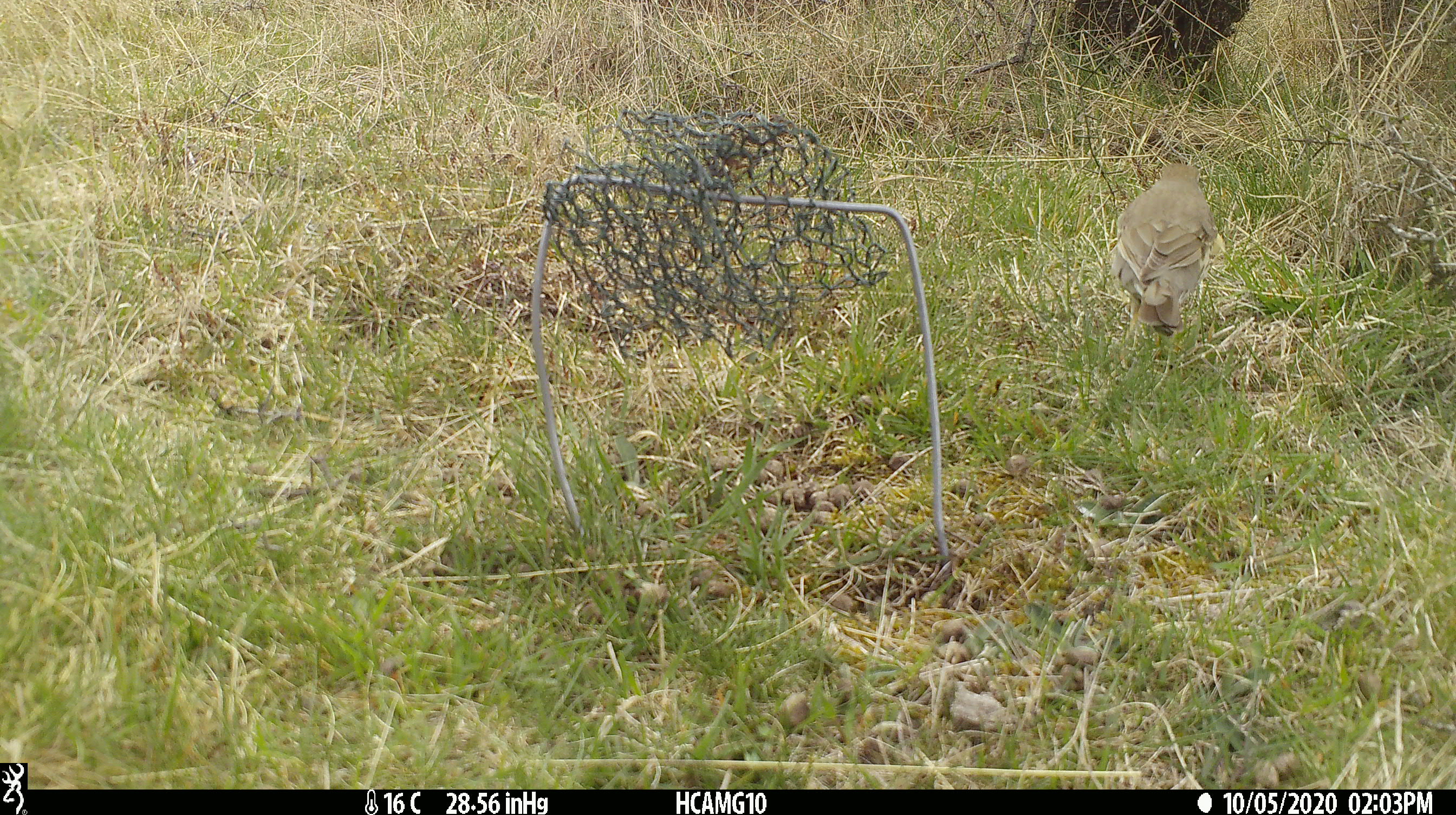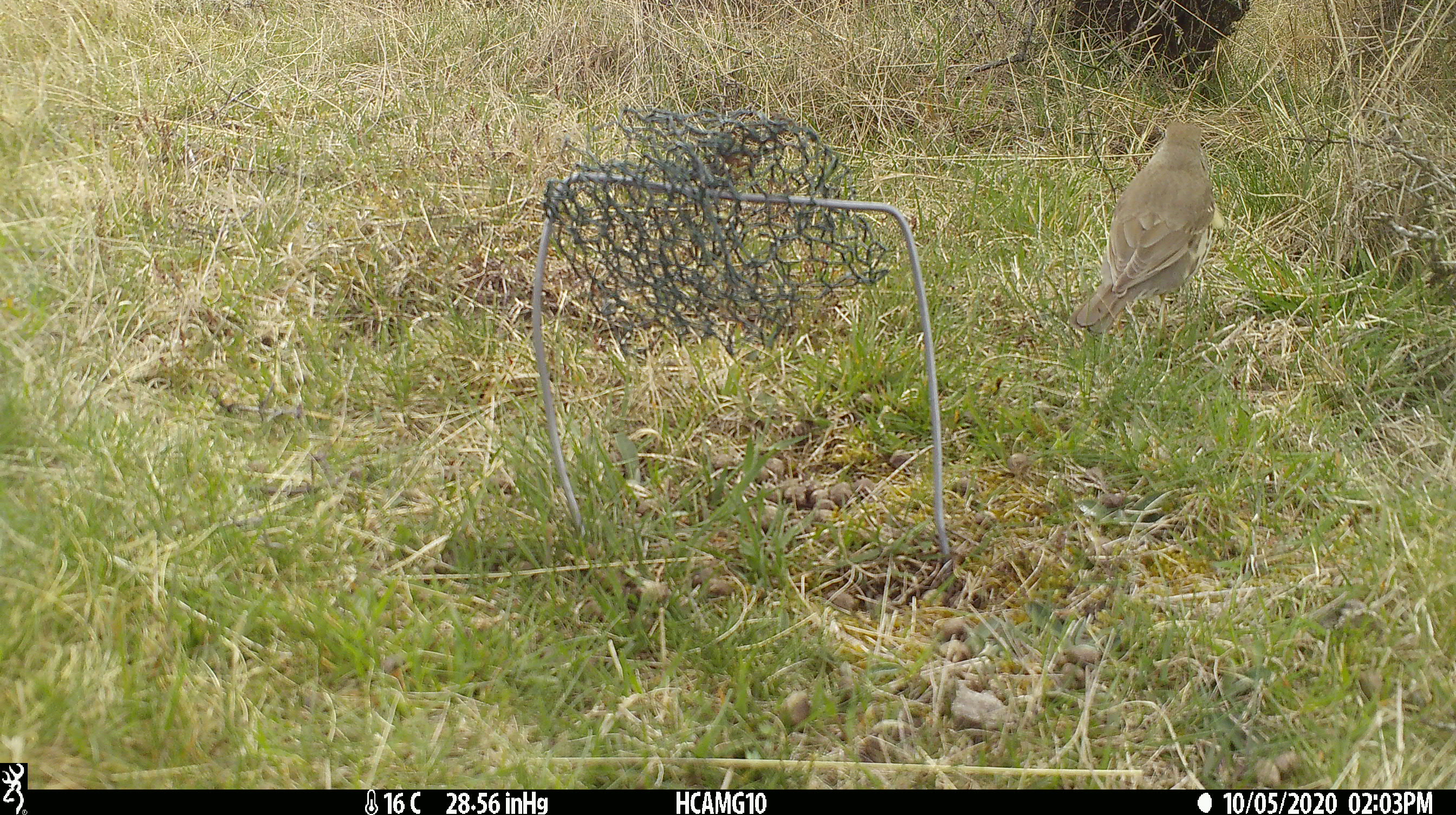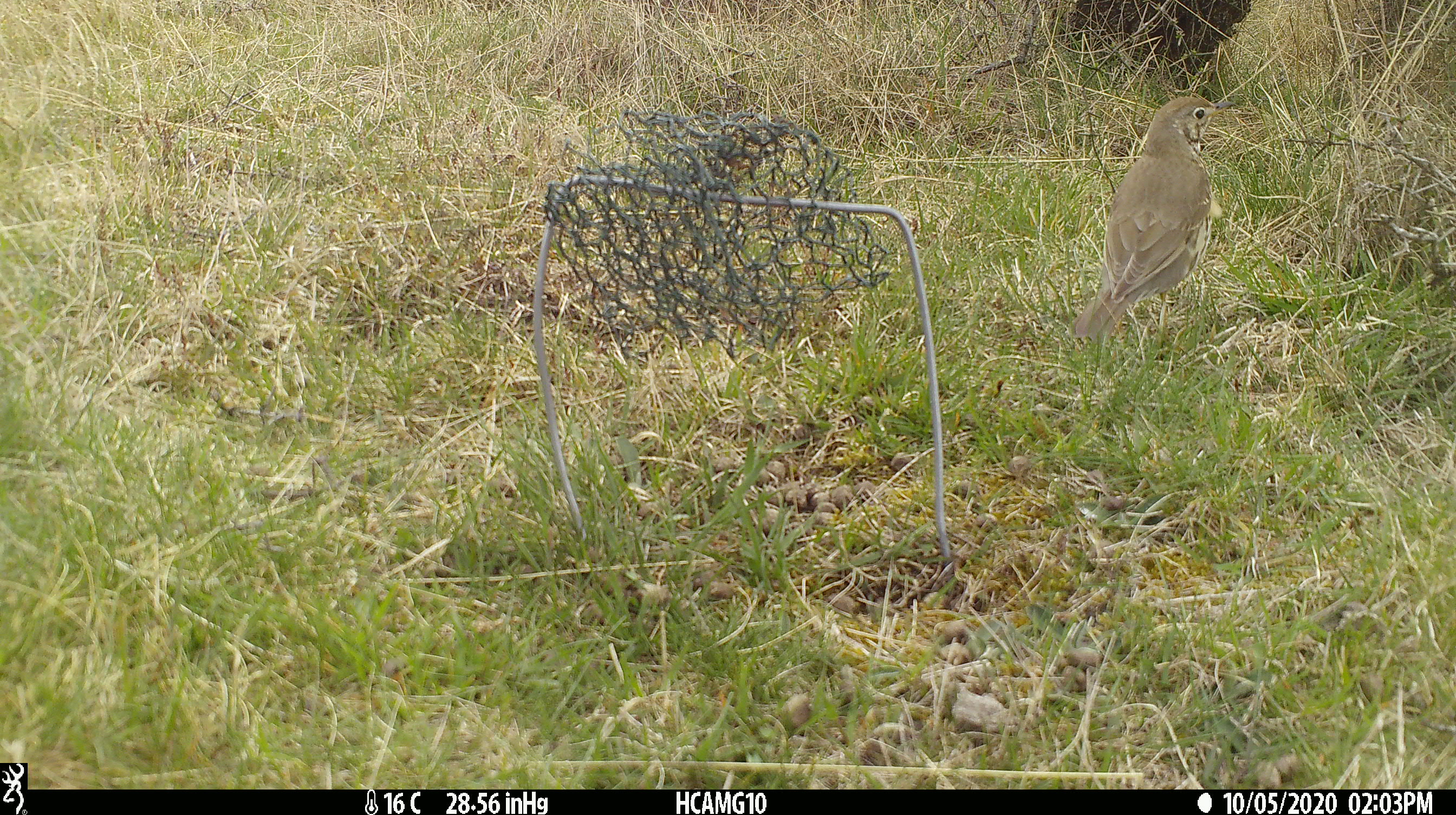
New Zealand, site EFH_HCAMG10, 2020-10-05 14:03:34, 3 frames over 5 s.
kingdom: Animalia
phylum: Chordata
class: Aves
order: Passeriformes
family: Turdidae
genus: Turdus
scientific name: Turdus philomelos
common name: song thrush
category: thrush